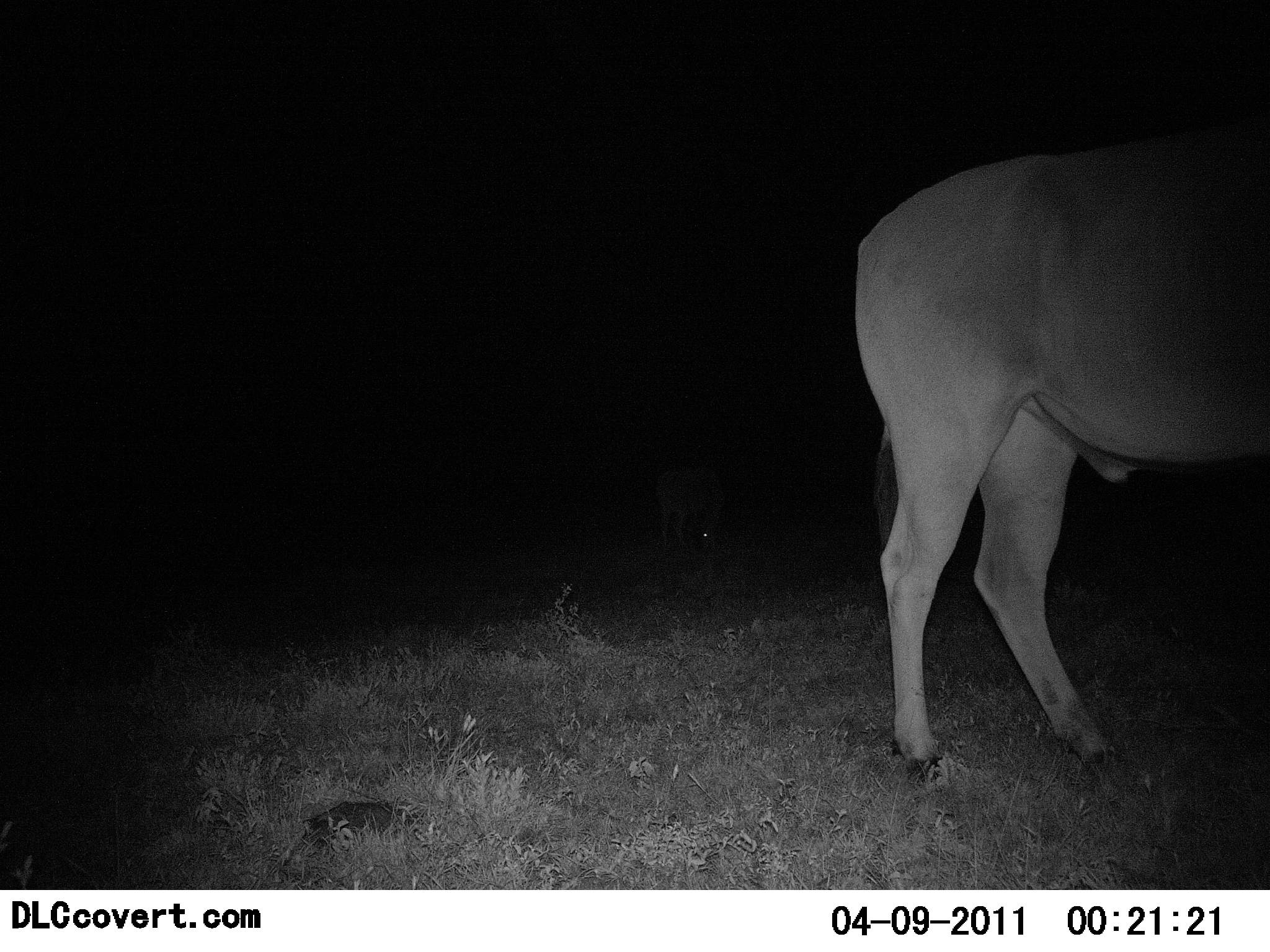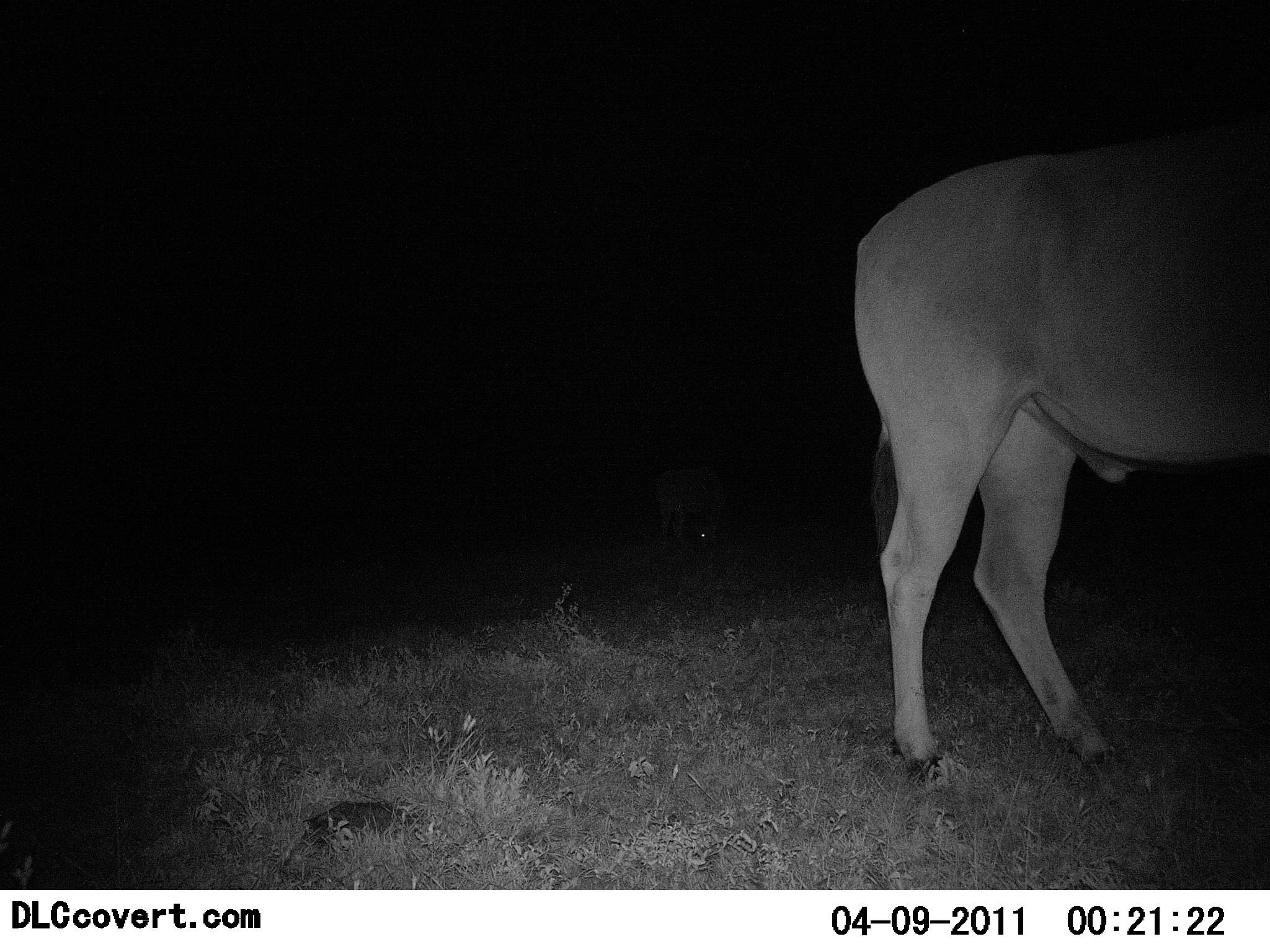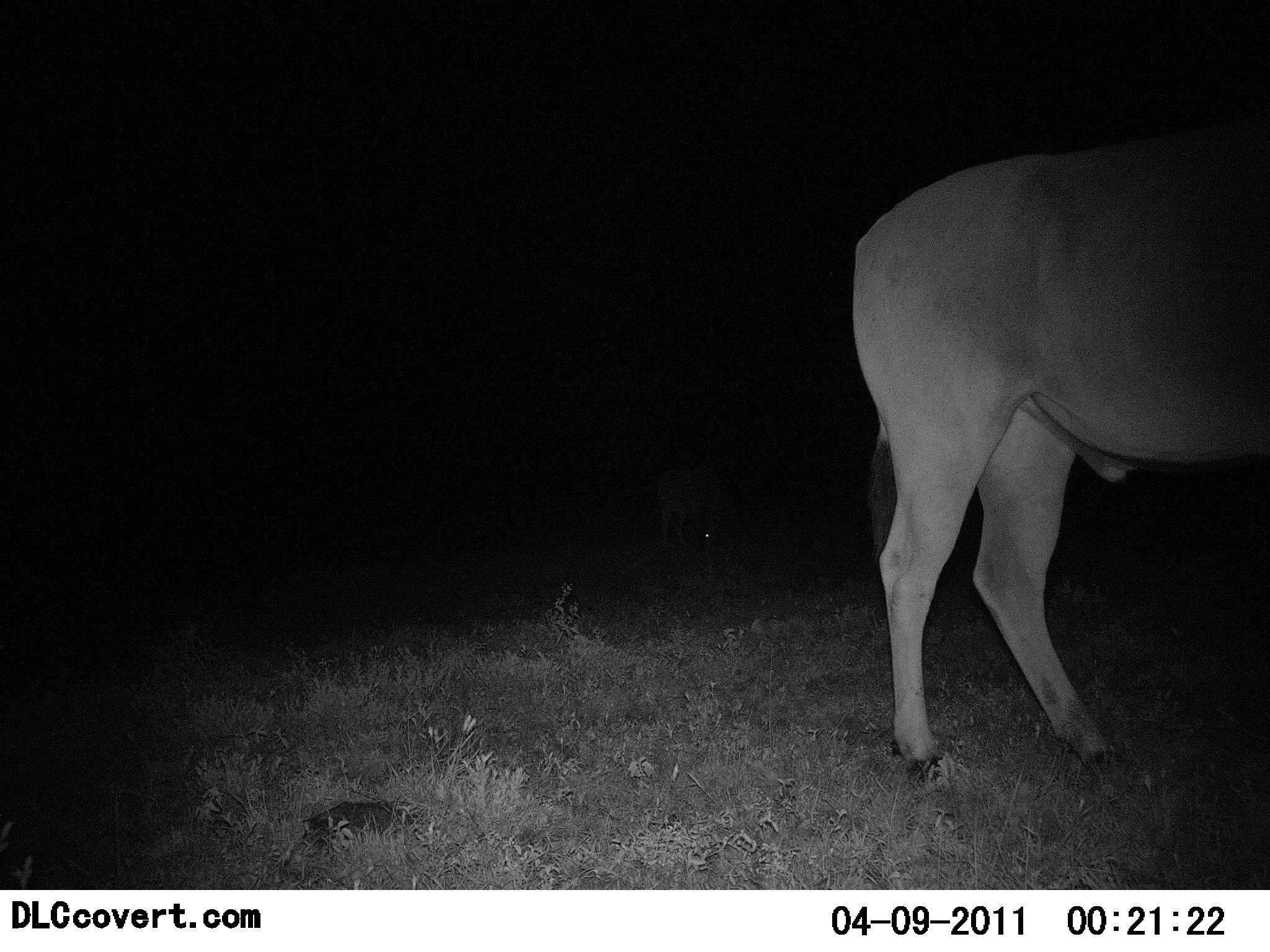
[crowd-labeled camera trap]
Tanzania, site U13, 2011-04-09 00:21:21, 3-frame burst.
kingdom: Animalia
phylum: Chordata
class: Mammalia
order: Artiodactyla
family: Bovidae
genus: Tragelaphus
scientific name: Tragelaphus oryx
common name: eland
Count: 1.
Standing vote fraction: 100%.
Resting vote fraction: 0%.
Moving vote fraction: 0%.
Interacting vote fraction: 0%.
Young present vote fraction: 0%.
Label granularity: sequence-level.